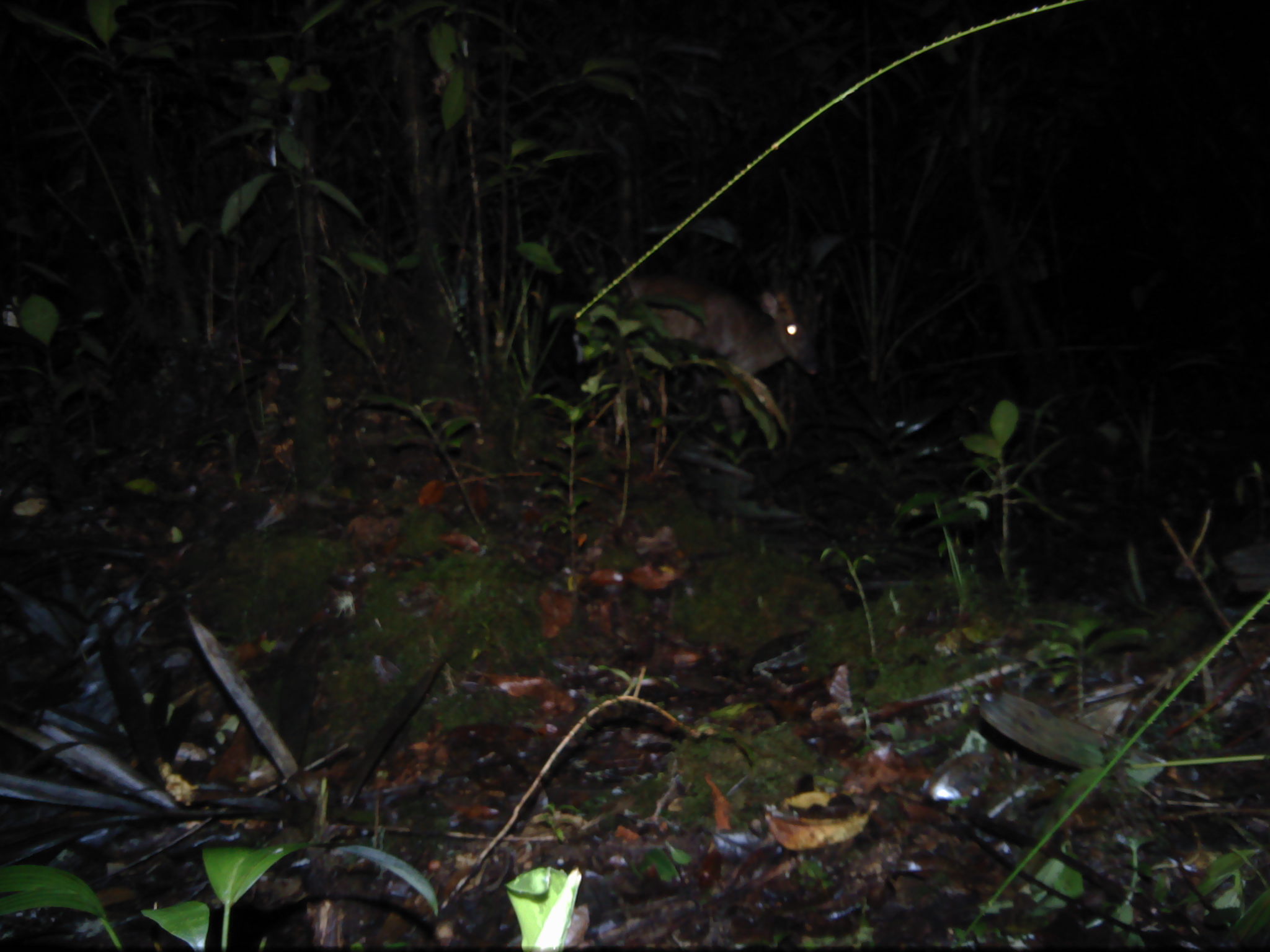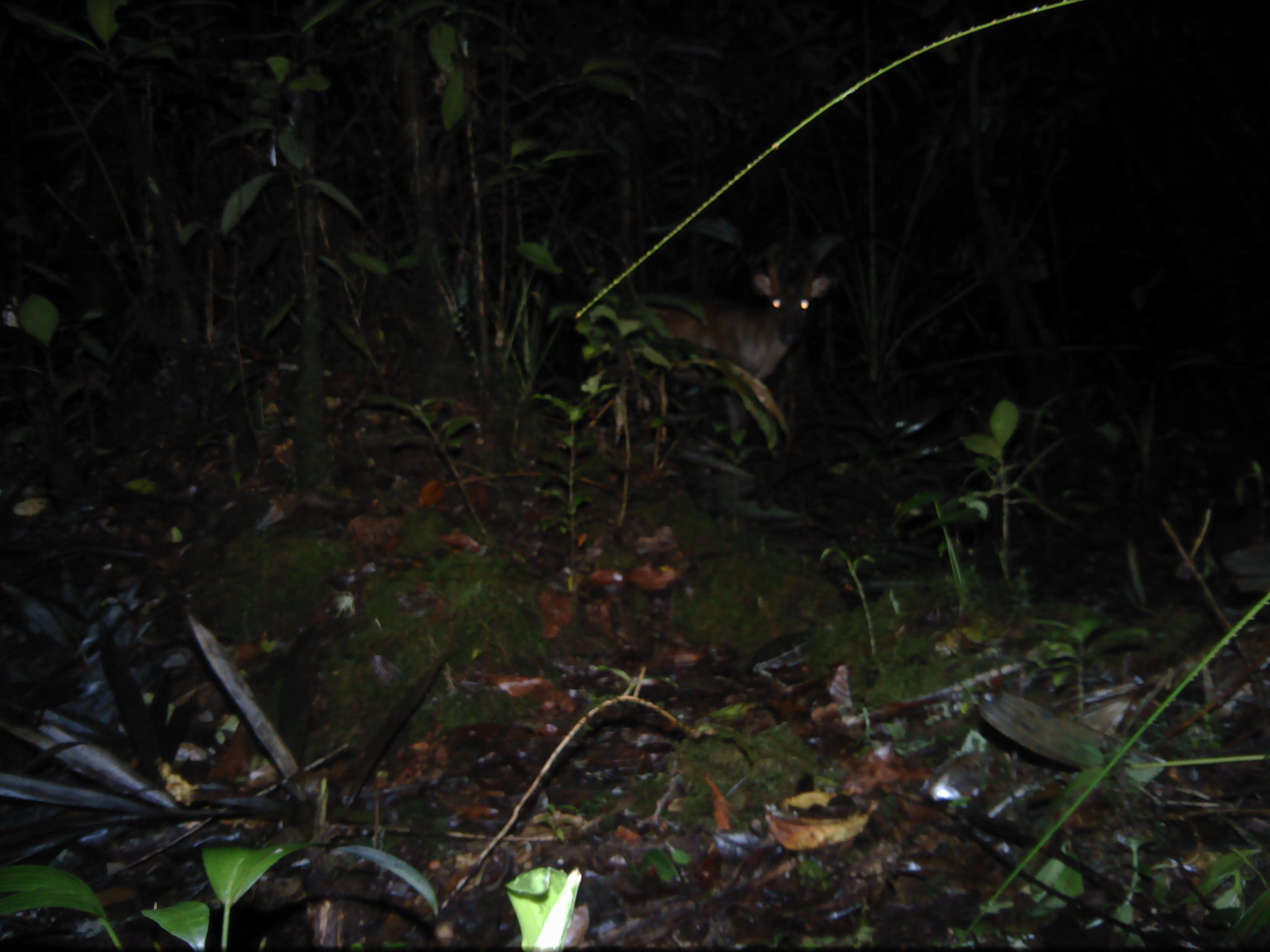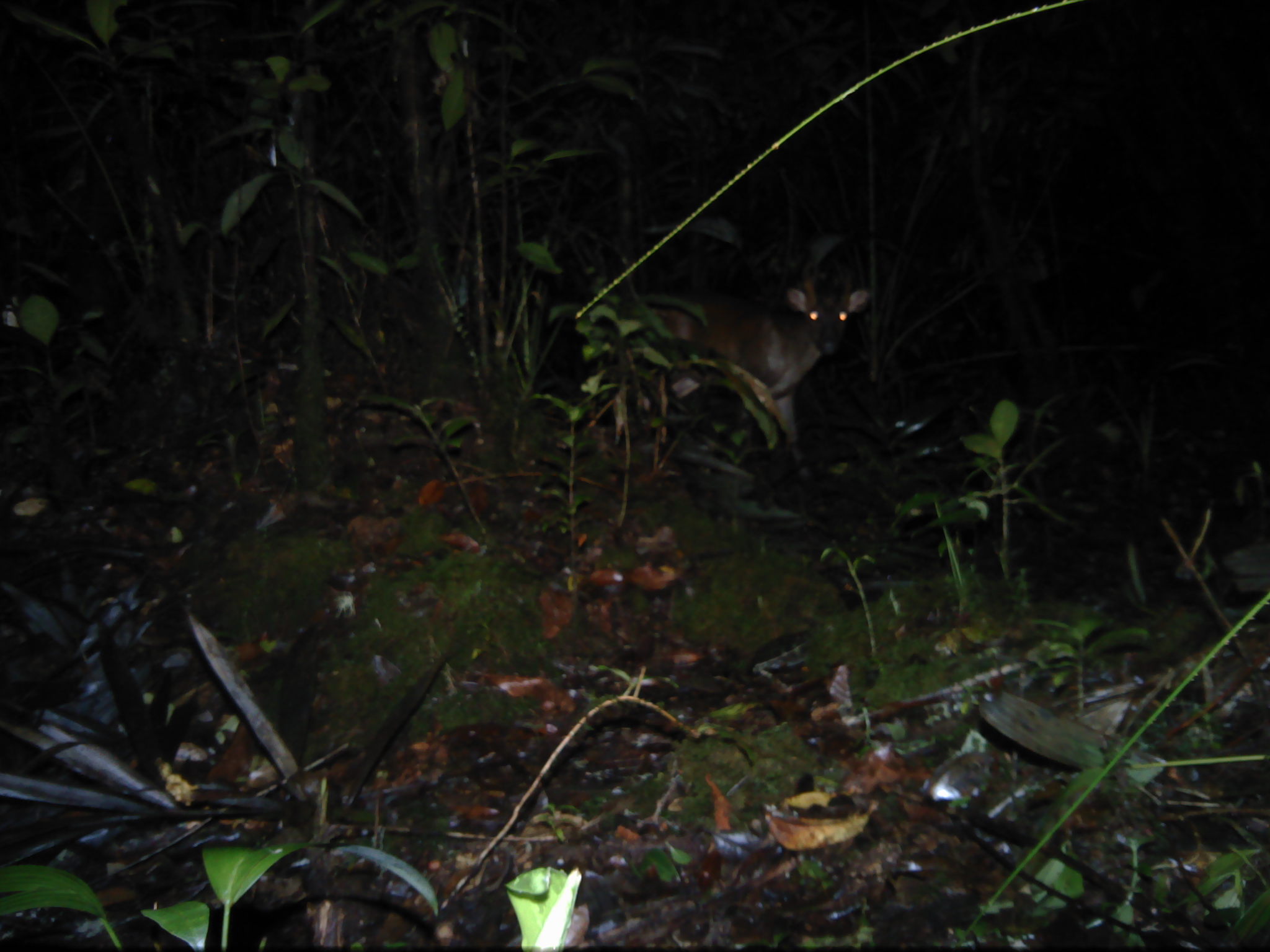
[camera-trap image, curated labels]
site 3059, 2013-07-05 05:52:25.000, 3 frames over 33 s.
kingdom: Animalia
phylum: Chordata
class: Mammalia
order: Artiodactyla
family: Cervidae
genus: Muntiacus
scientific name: Muntiacus muntjak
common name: southern red muntjac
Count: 1.